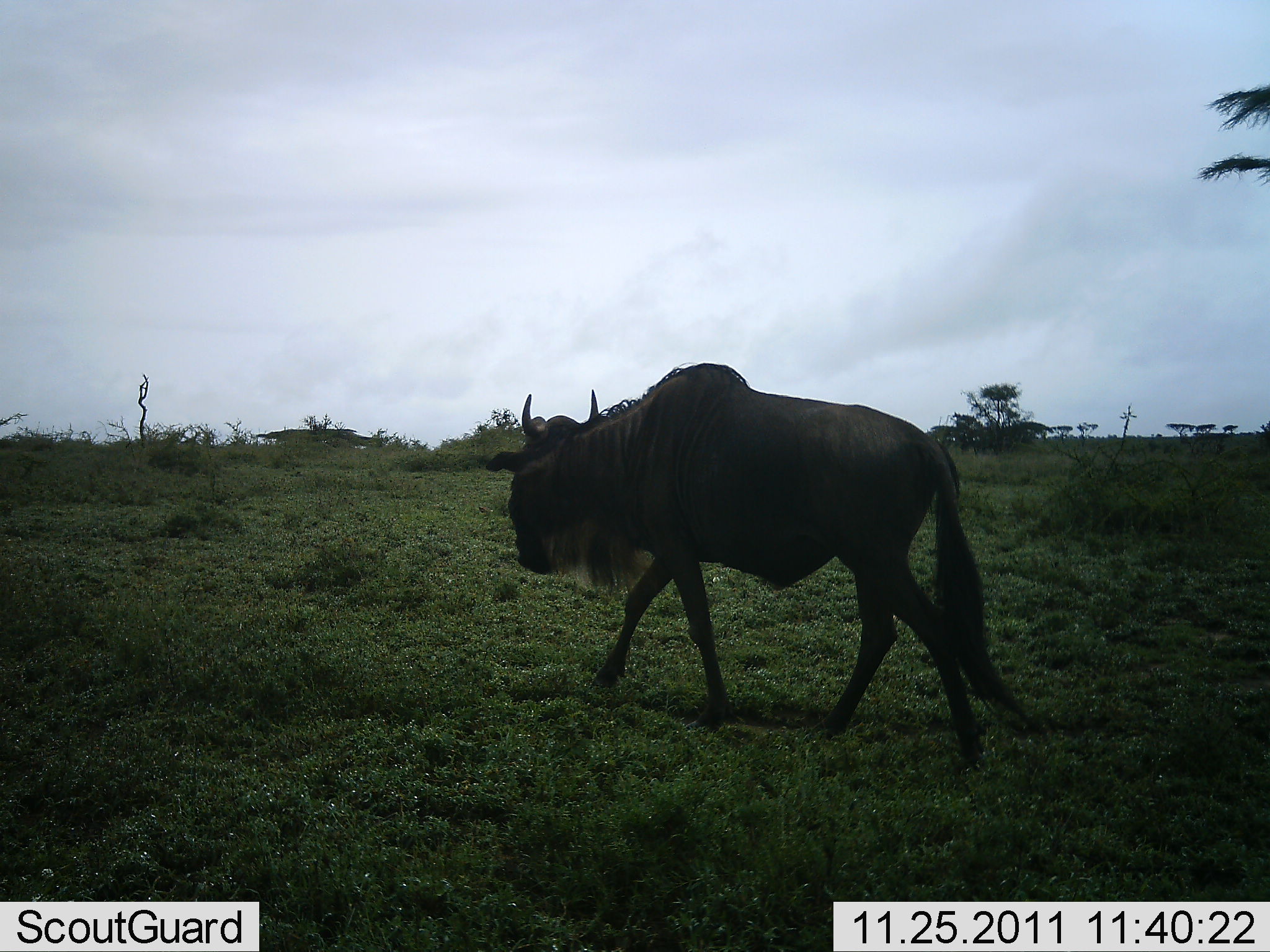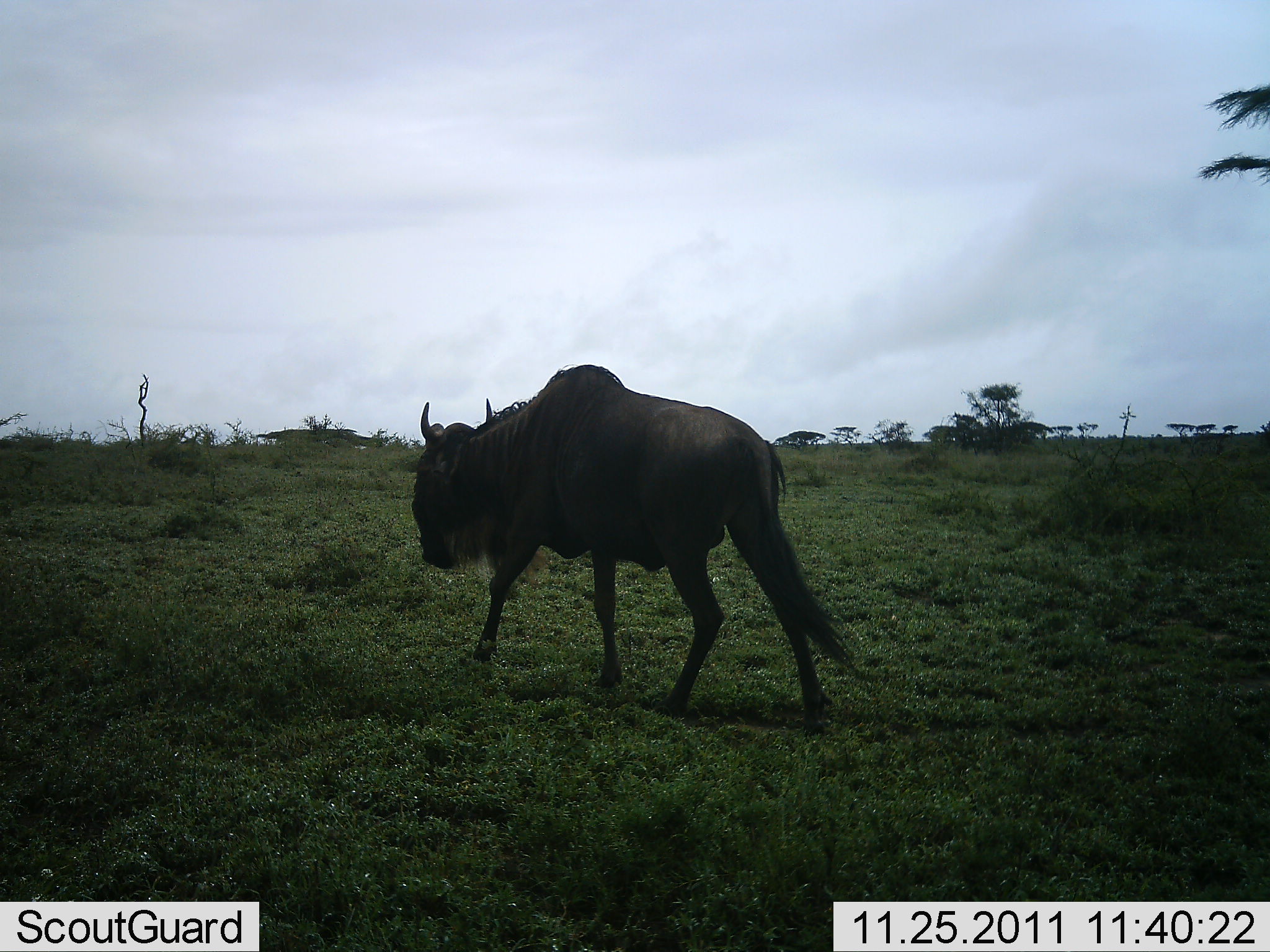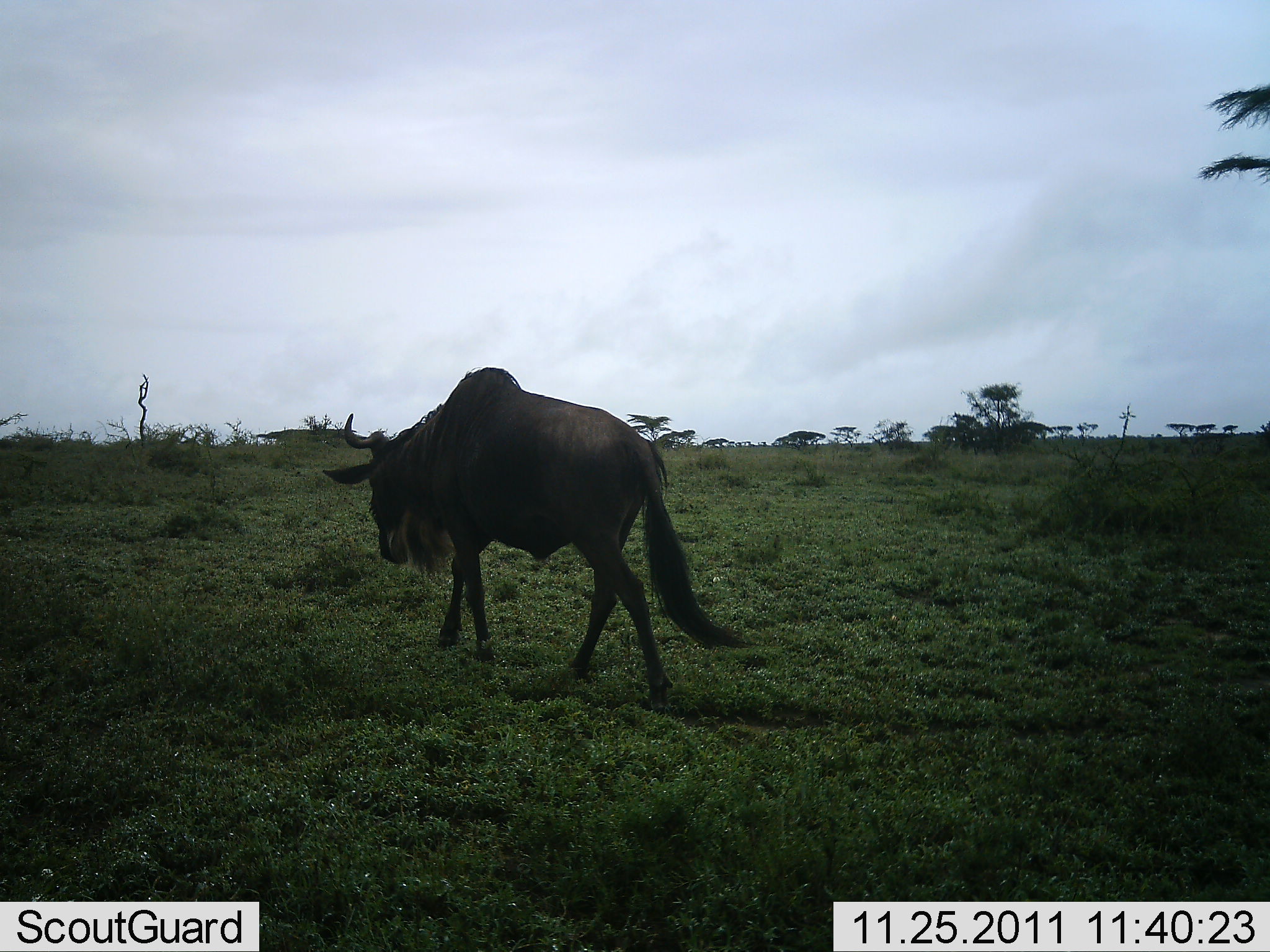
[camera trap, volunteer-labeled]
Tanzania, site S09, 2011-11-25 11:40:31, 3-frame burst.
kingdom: Animalia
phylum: Chordata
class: Mammalia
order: Artiodactyla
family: Bovidae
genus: Connochaetes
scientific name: Connochaetes taurinus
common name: blue wildebeest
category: wildebeest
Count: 1.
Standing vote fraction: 0%.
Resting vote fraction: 0%.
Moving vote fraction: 100%.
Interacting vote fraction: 0%.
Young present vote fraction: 0%.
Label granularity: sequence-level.